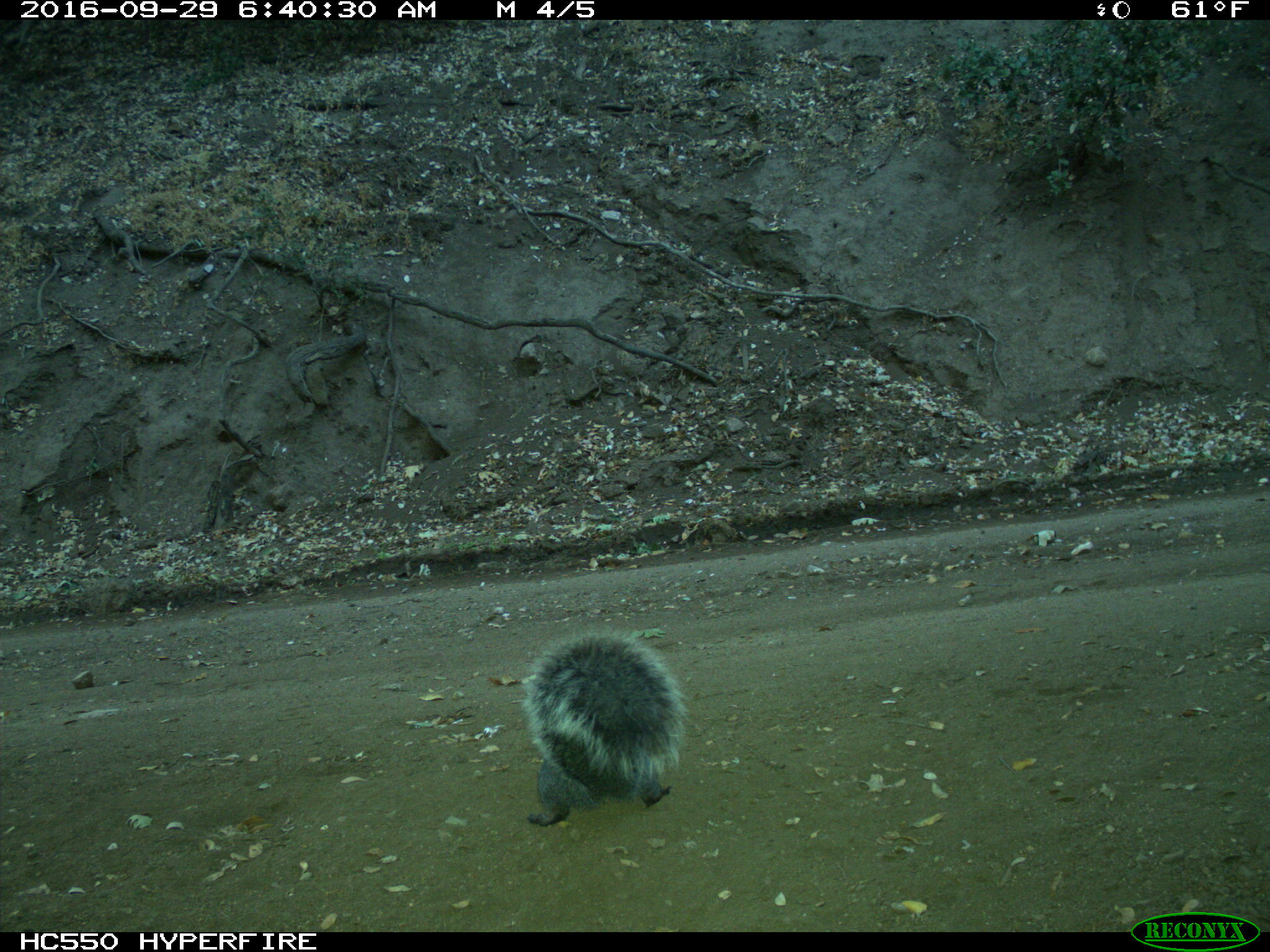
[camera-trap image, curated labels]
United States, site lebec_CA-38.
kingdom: Animalia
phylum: Chordata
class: Mammalia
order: Rodentia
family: Sciuridae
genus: Sciurus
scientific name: Sciurus carolinensis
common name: eastern gray squirrel